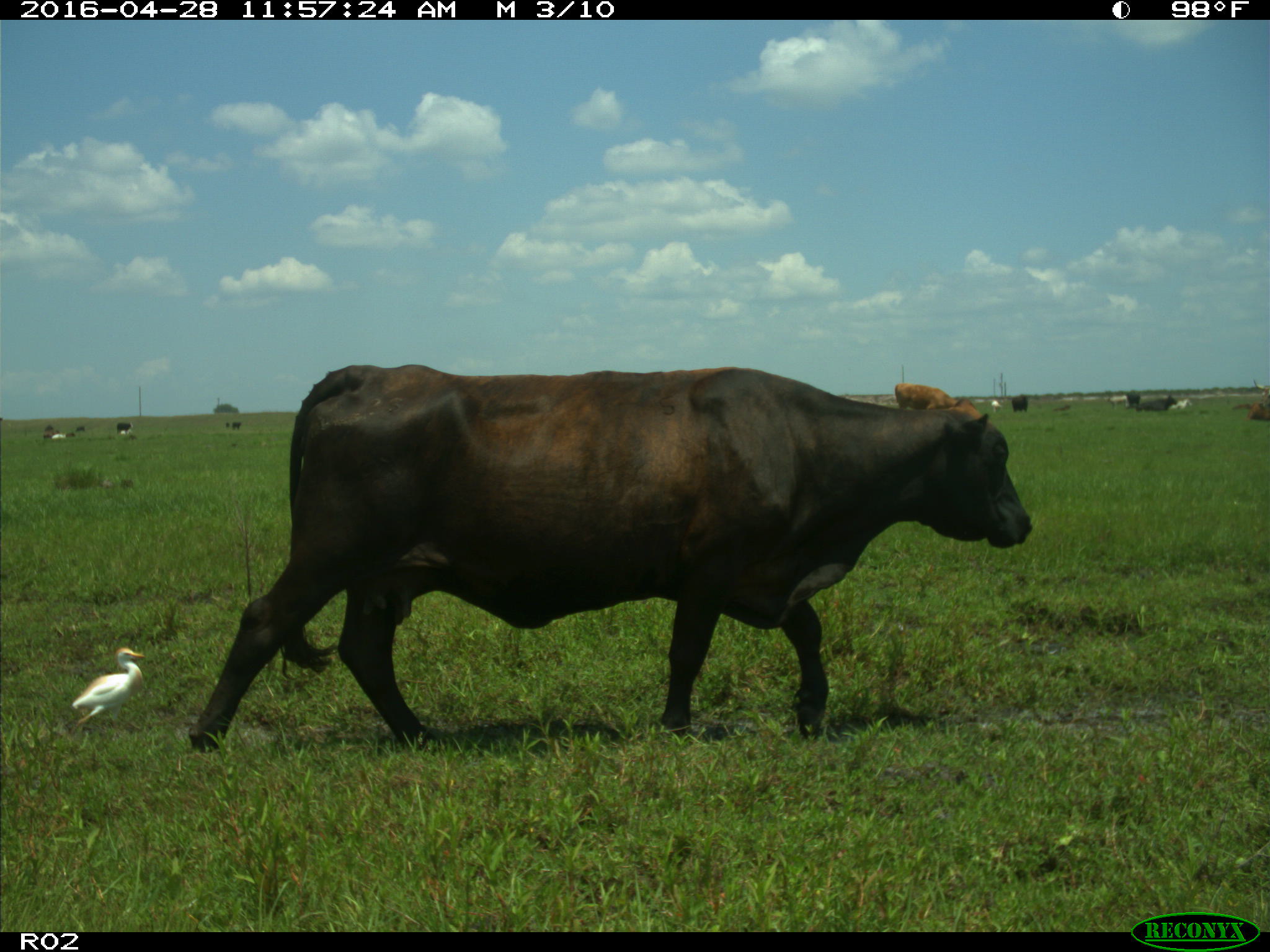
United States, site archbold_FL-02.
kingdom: Animalia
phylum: Chordata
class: Mammalia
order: Artiodactyla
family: Bovidae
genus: Bos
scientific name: Bos taurus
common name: domestic cow